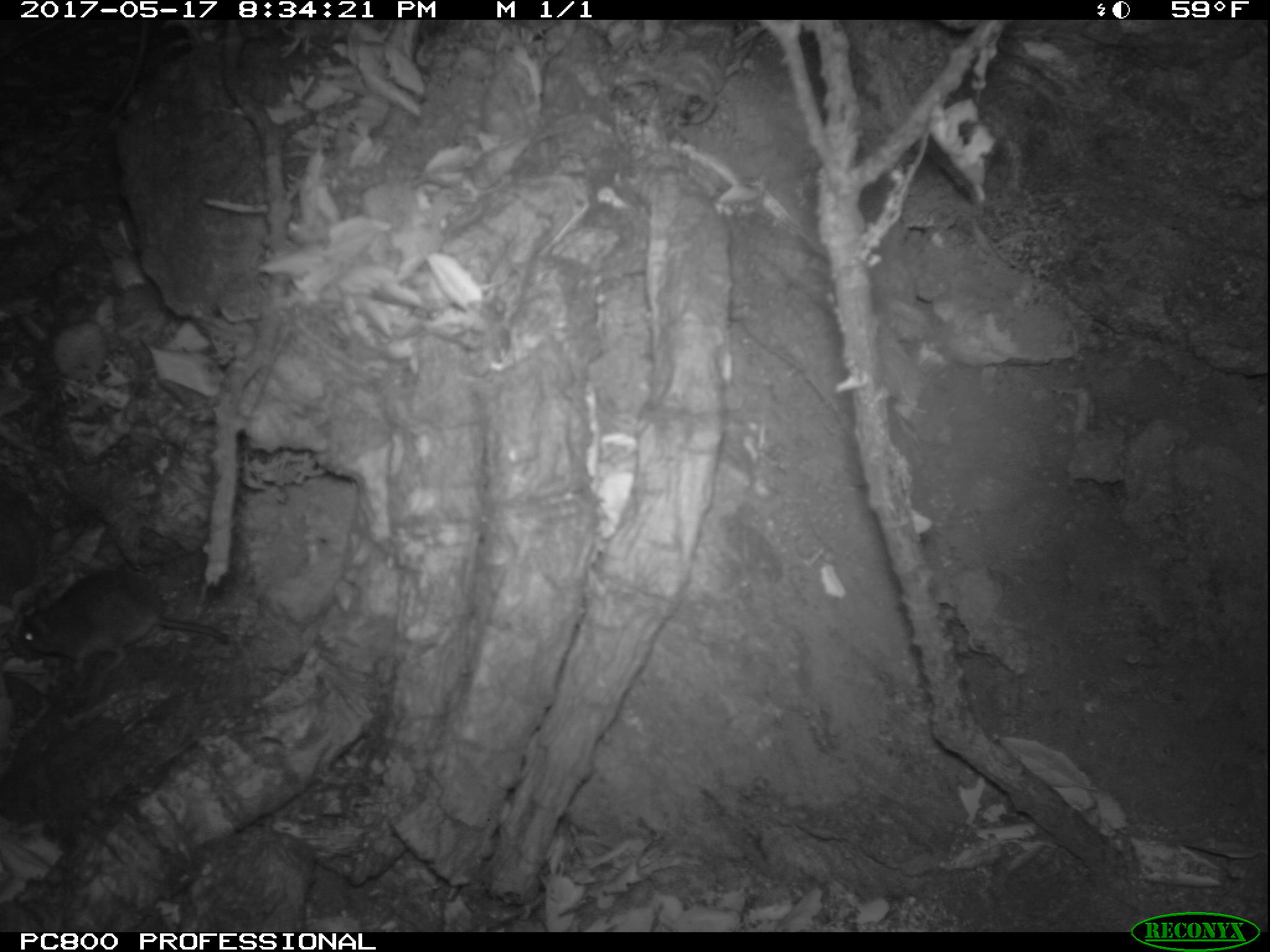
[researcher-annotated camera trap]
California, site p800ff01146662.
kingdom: Animalia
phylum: Chordata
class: Mammalia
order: Rodentia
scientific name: Rodentia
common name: rodent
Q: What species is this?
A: Rodent (Rodentia).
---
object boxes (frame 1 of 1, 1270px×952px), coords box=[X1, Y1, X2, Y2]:
rodent: box=[19, 567, 230, 684]